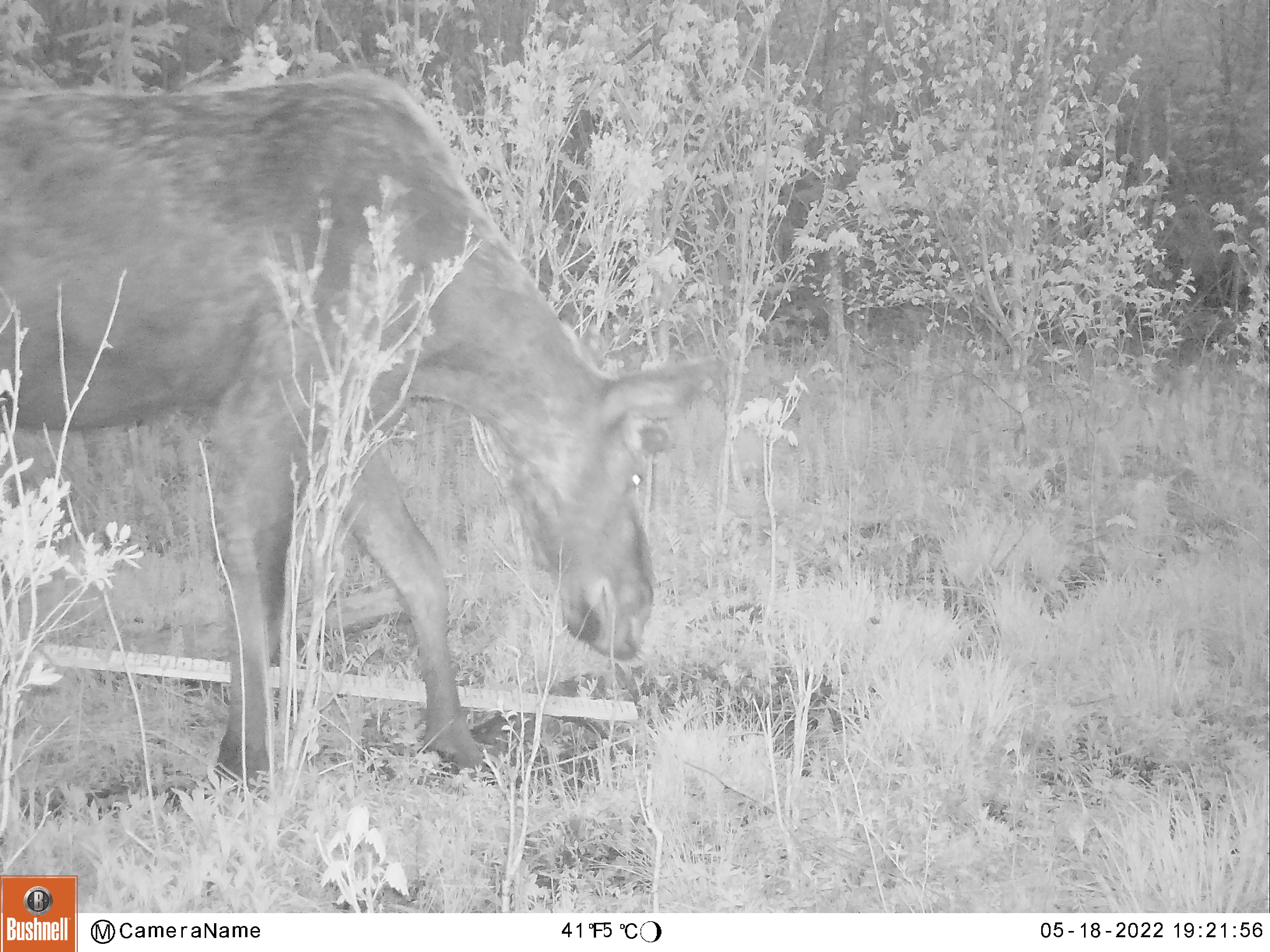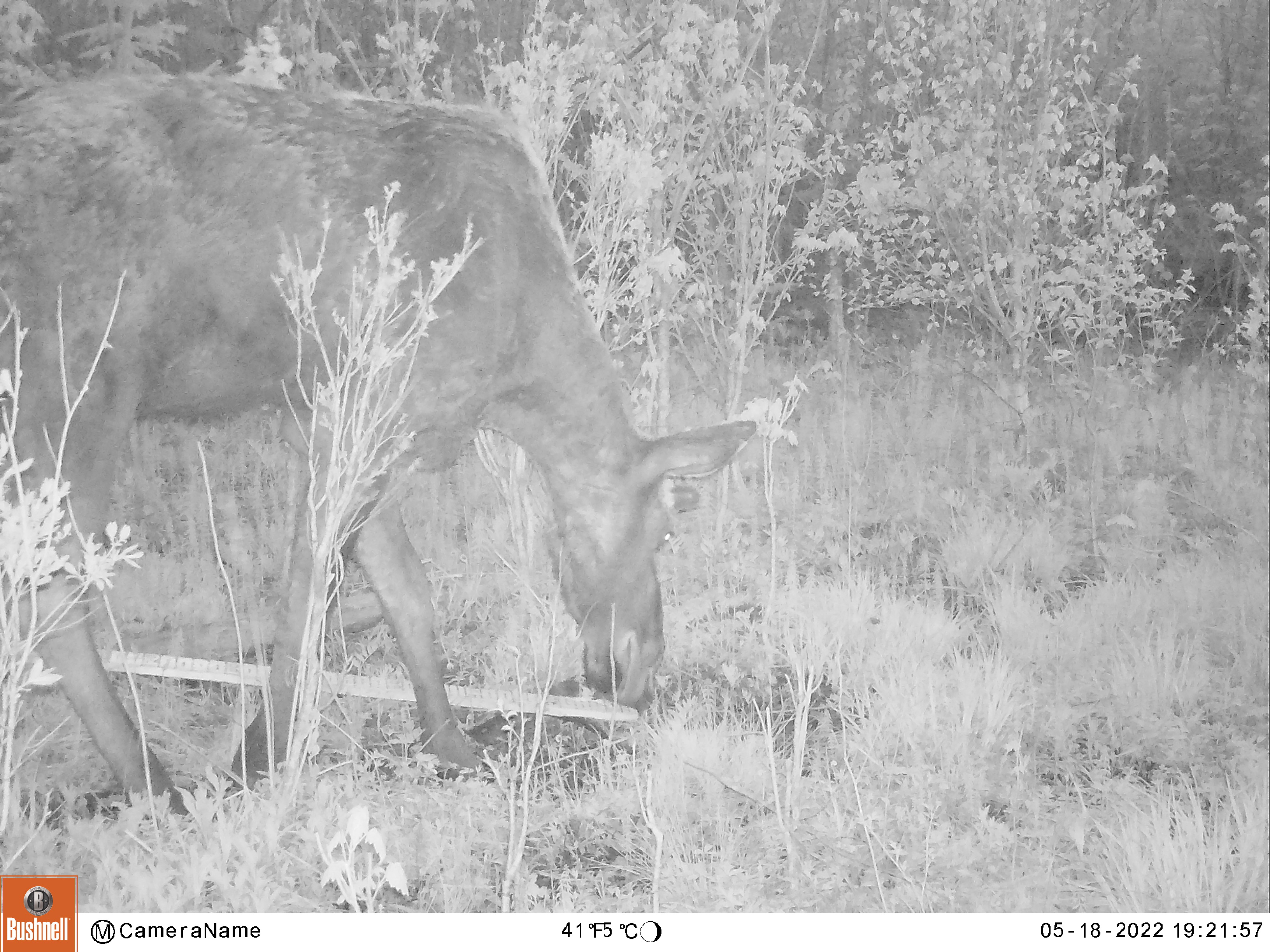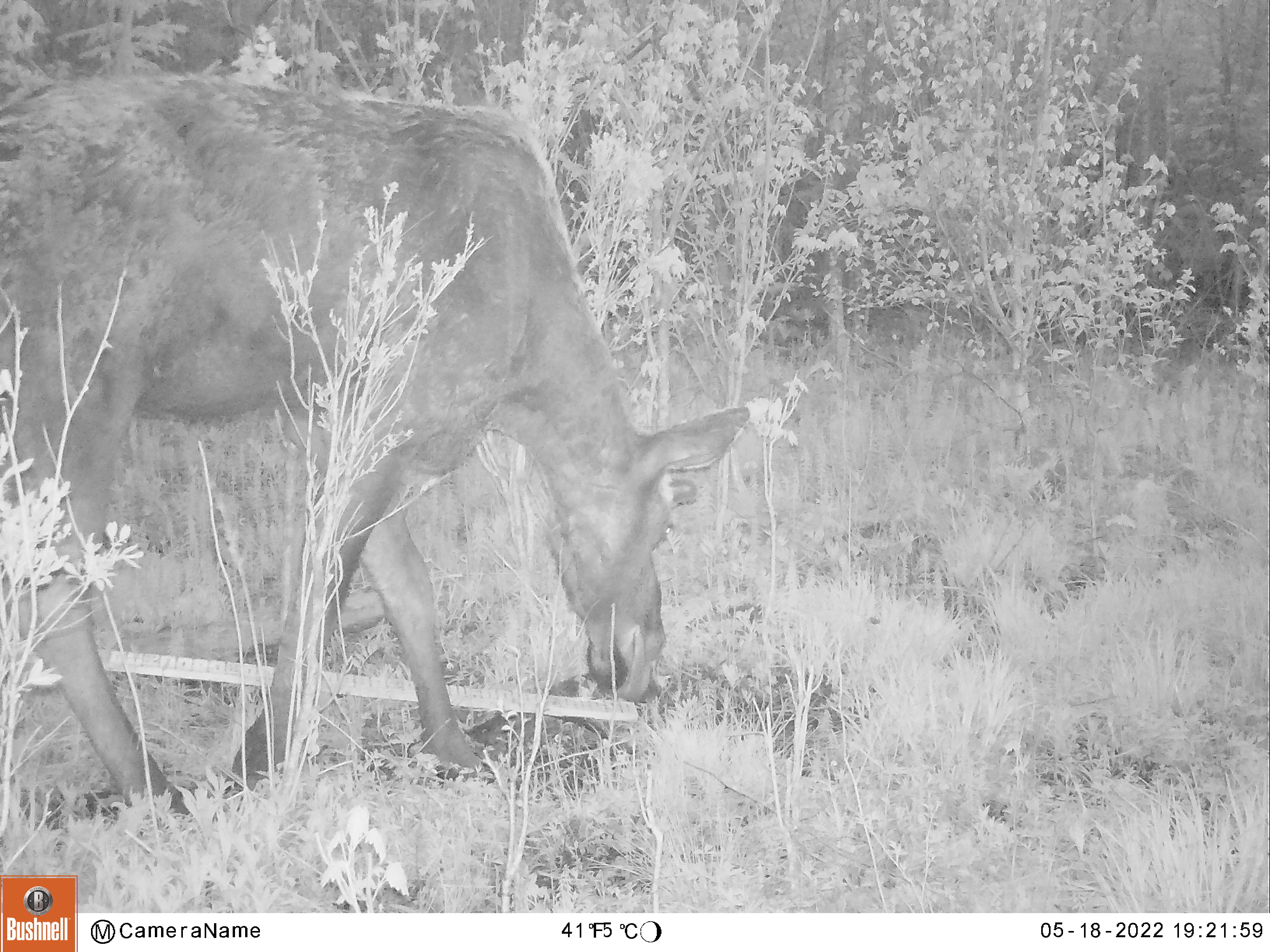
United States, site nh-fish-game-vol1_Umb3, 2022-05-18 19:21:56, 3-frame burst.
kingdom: Animalia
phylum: Chordata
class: Mammalia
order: Artiodactyla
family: Cervidae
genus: Alces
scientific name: Alces alces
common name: moose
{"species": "moose (Alces alces)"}